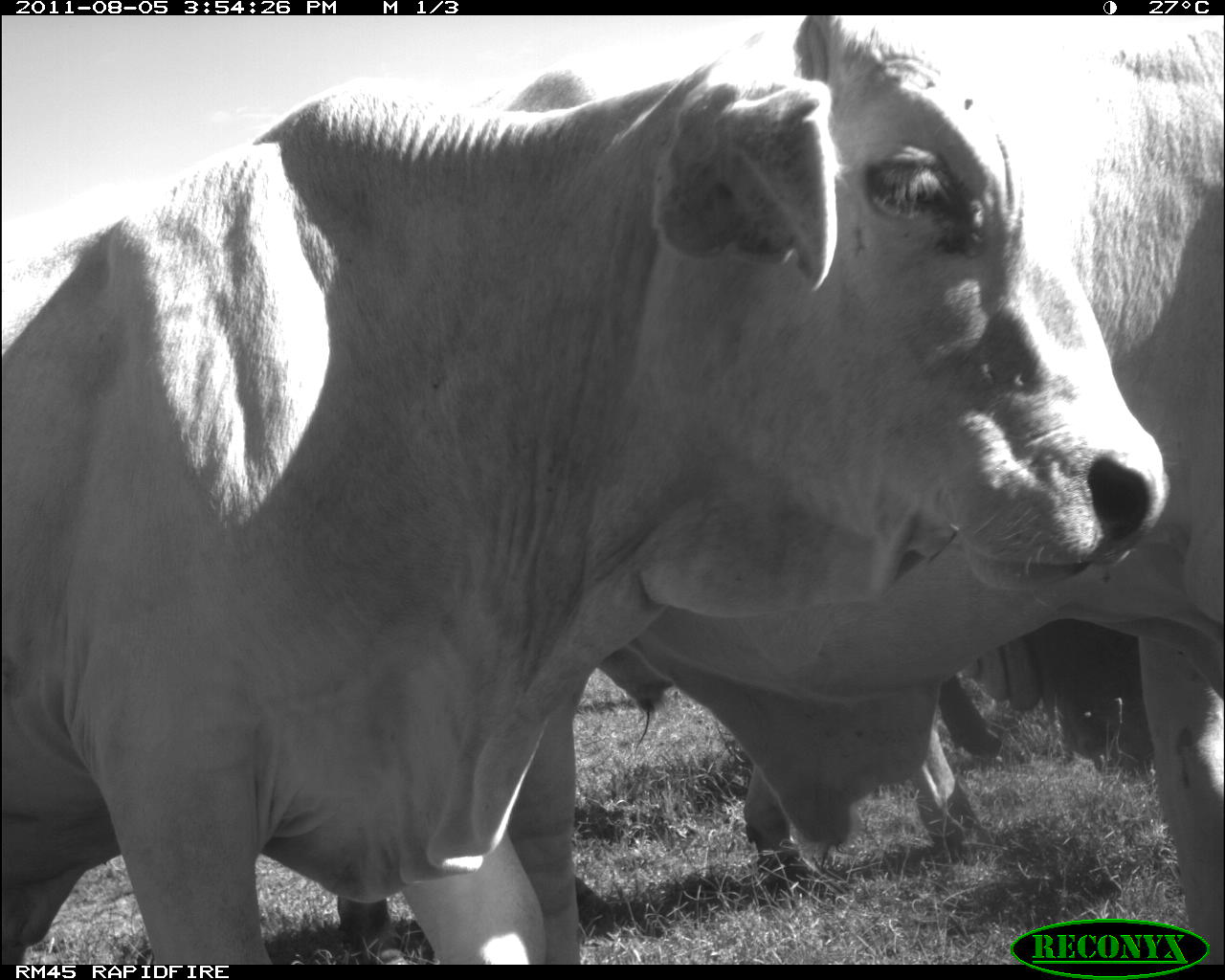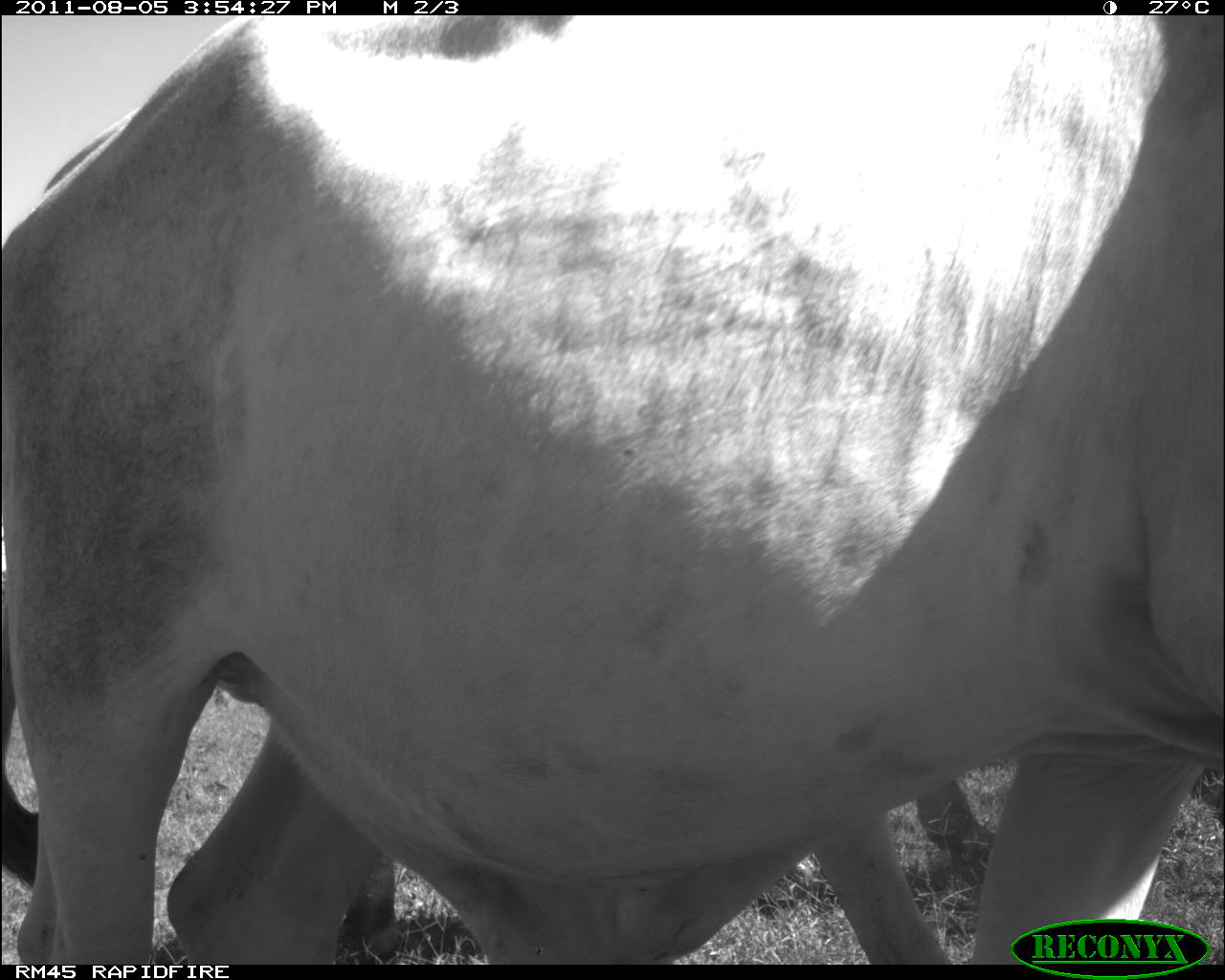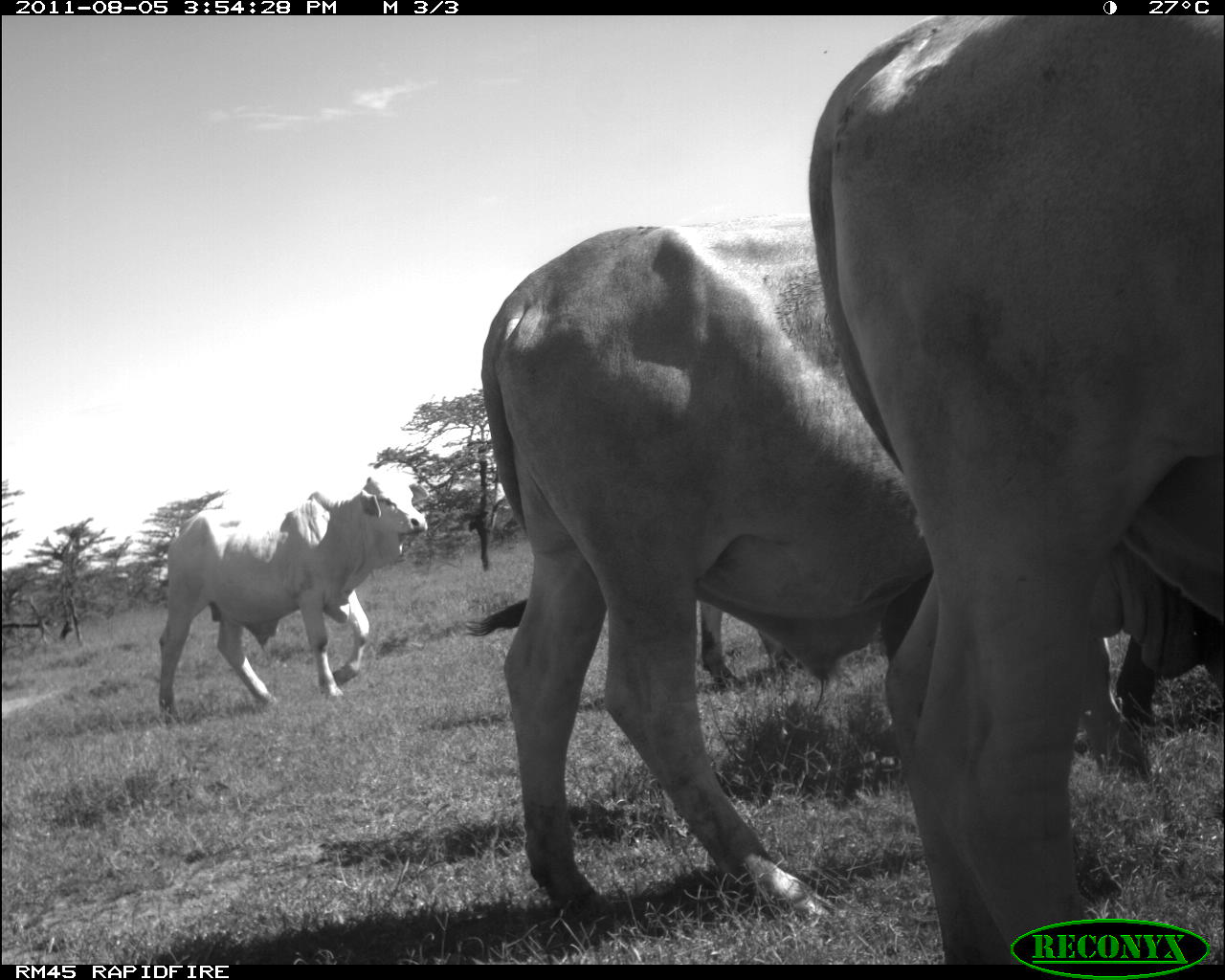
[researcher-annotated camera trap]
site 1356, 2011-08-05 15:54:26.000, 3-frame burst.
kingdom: Animalia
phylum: Chordata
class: Mammalia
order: Artiodactyla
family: Bovidae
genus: Bos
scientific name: Bos taurus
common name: domestic cattle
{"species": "Bos taurus (domestic cattle)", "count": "3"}